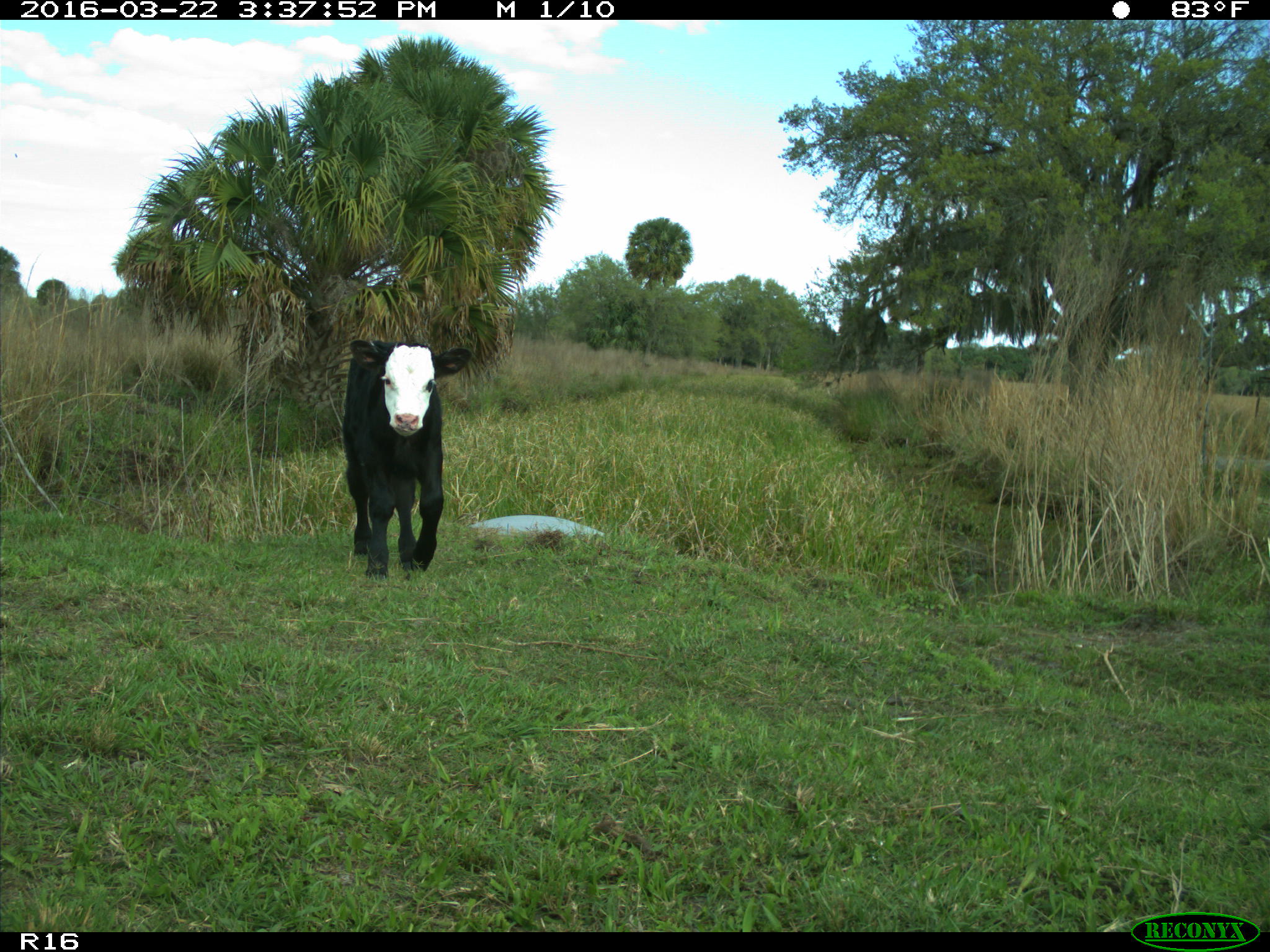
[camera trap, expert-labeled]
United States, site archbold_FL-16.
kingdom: Animalia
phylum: Chordata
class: Mammalia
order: Artiodactyla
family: Bovidae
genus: Bos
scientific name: Bos taurus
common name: domestic cow